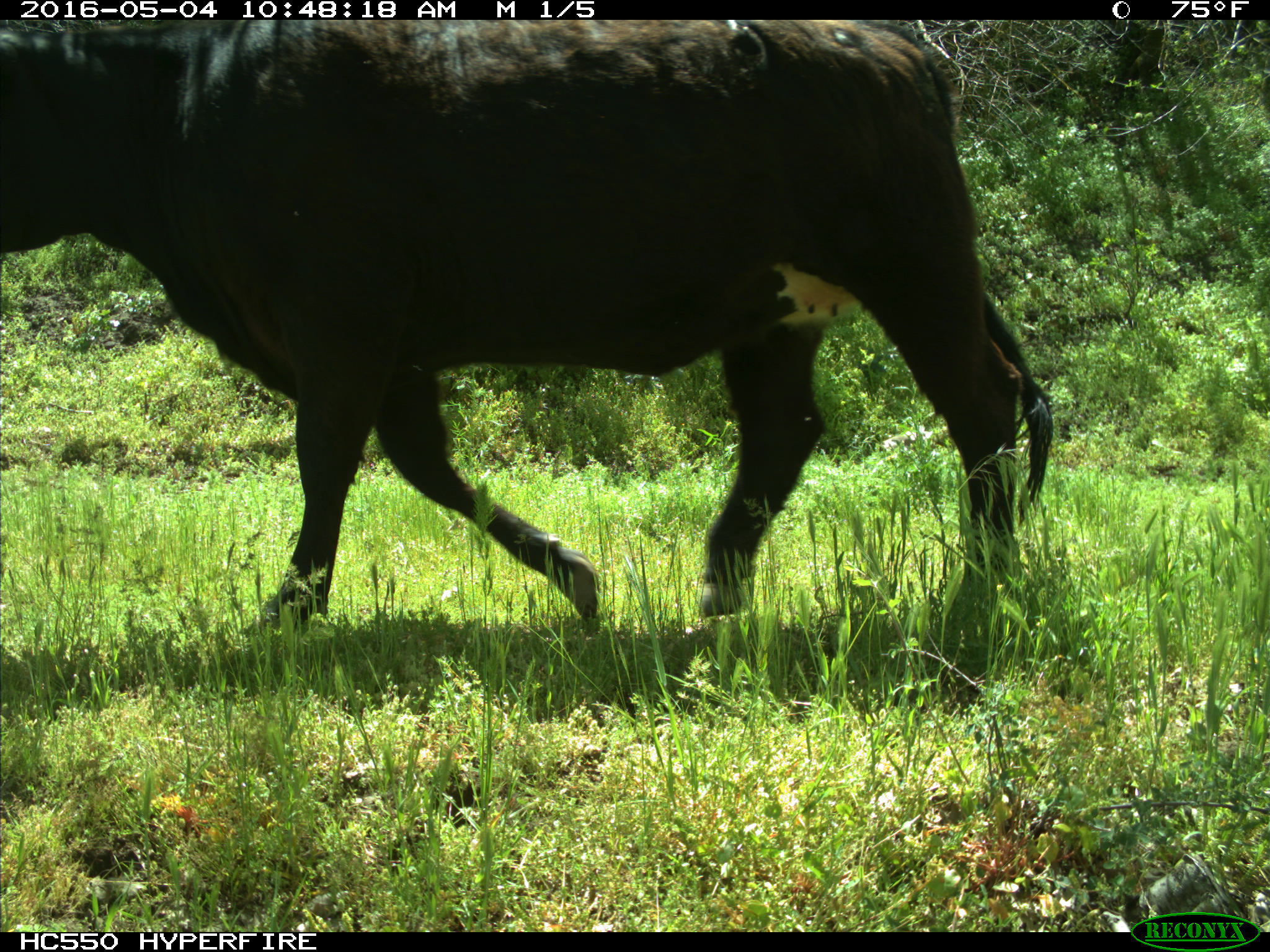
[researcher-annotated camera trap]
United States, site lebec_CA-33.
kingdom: Animalia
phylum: Chordata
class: Mammalia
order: Artiodactyla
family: Bovidae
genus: Bos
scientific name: Bos taurus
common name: domestic cow